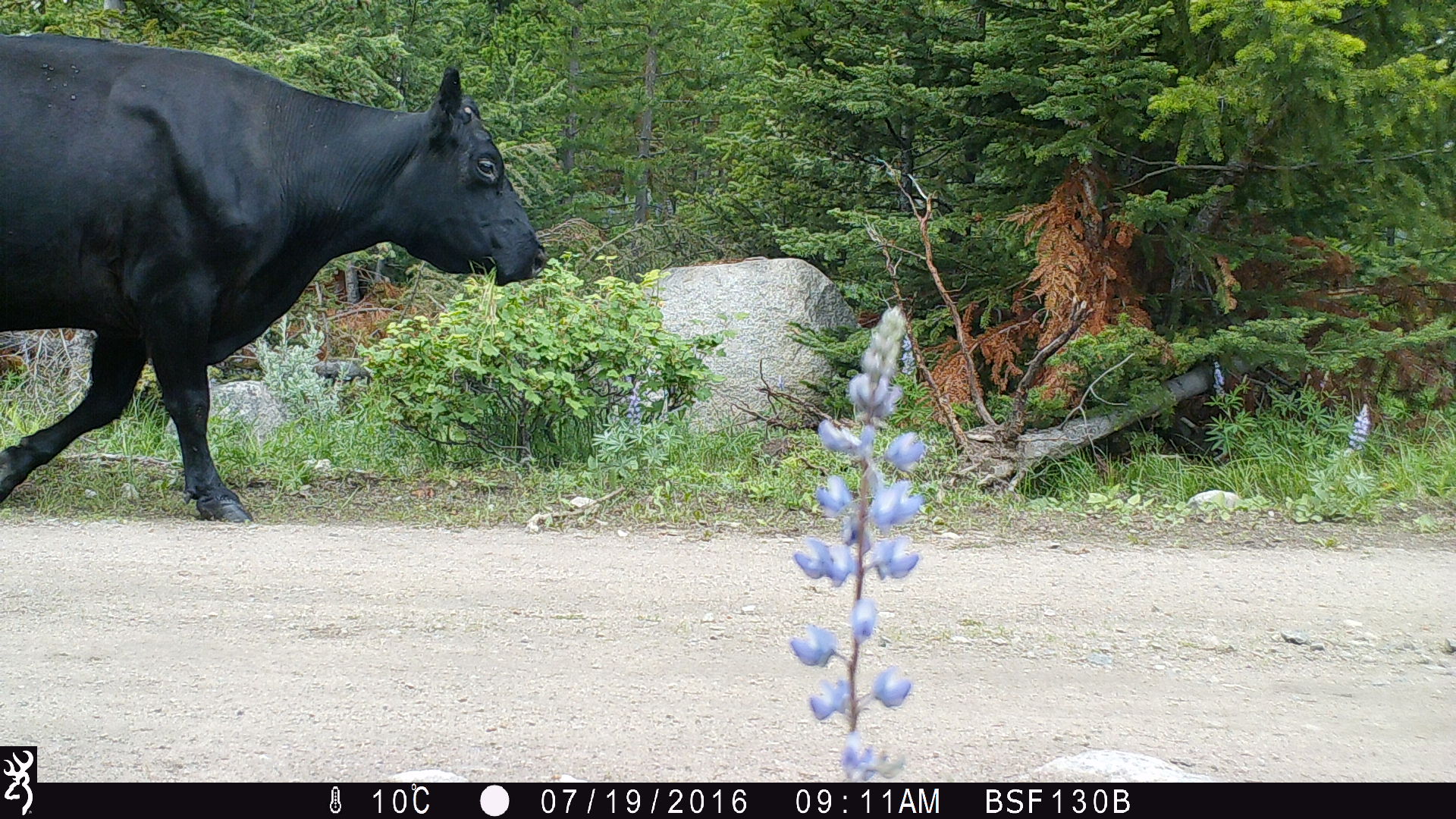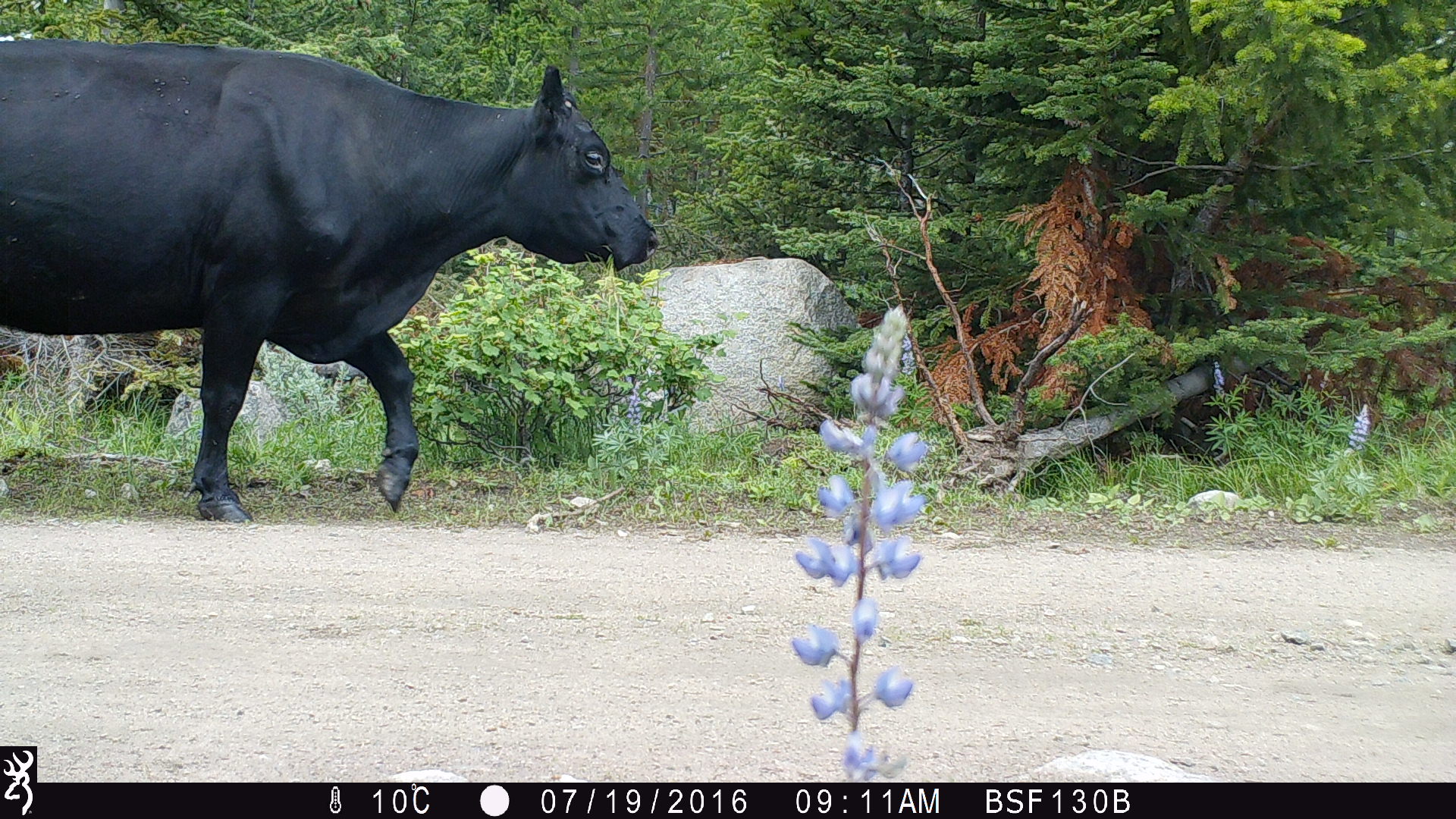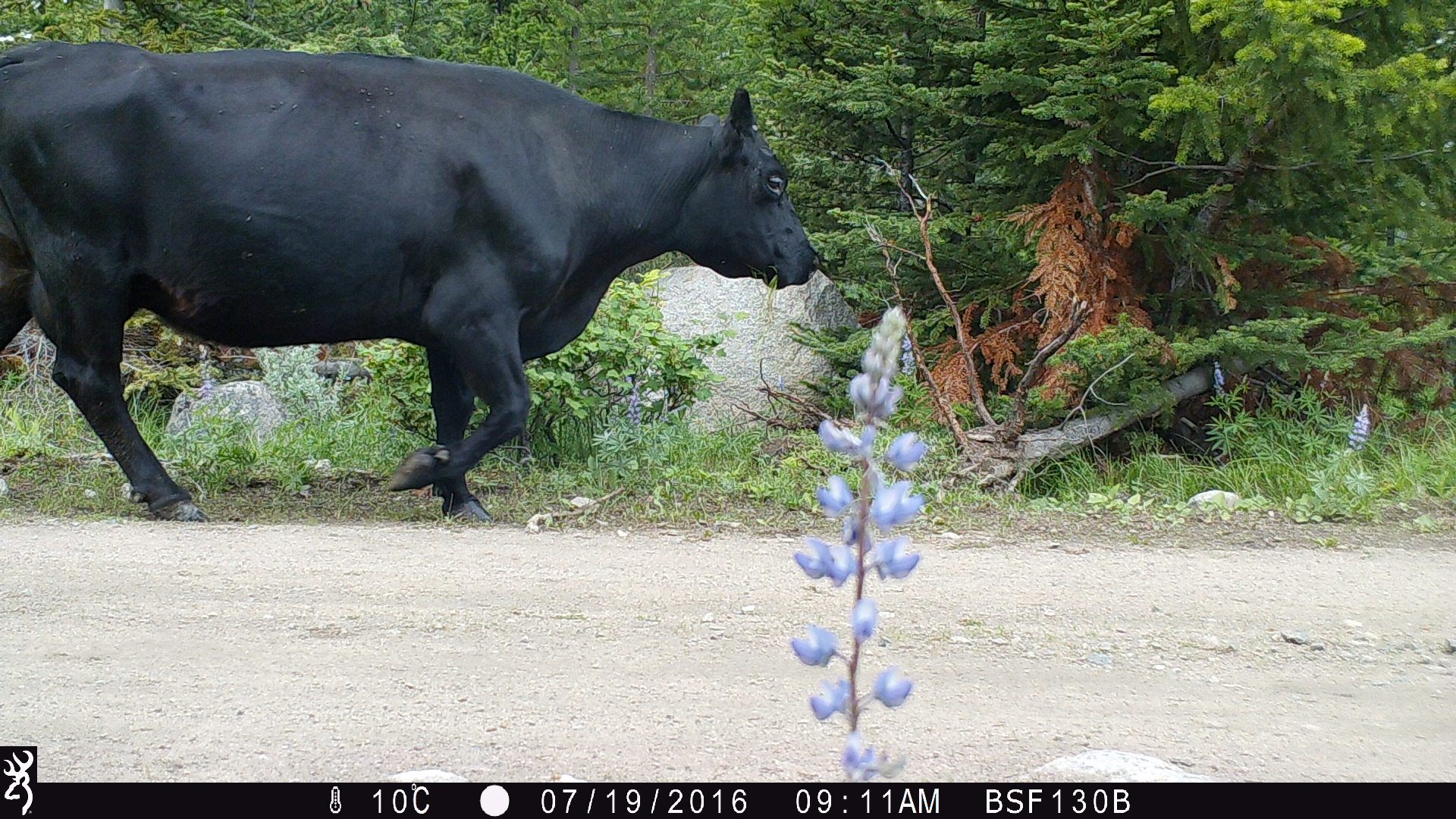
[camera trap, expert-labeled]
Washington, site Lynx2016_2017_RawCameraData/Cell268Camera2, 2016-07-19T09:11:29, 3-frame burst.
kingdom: Animalia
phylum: Chordata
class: Mammalia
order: Artiodactyla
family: Bovidae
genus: Bos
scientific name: Bos taurus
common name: domestic cattle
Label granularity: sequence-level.